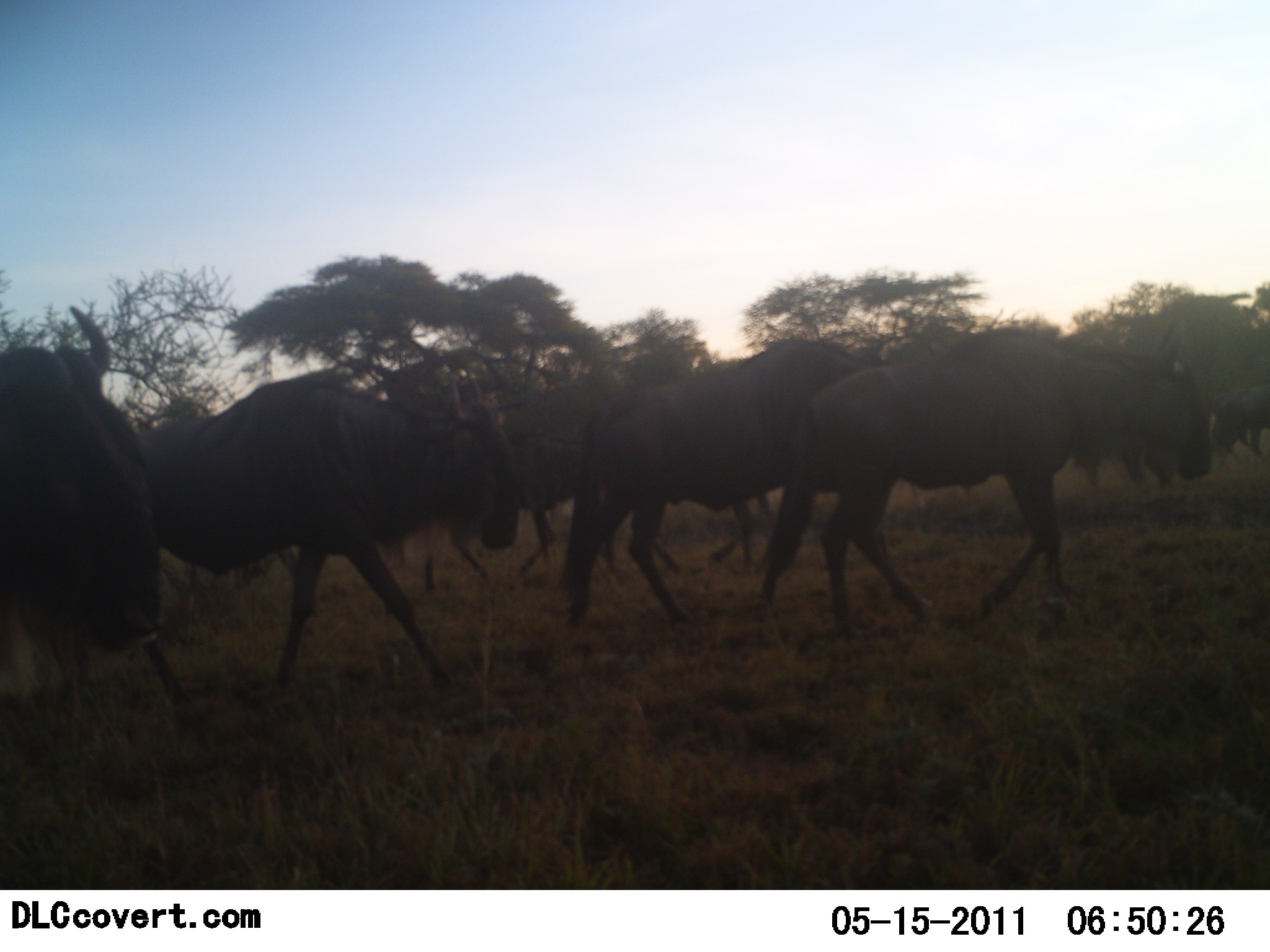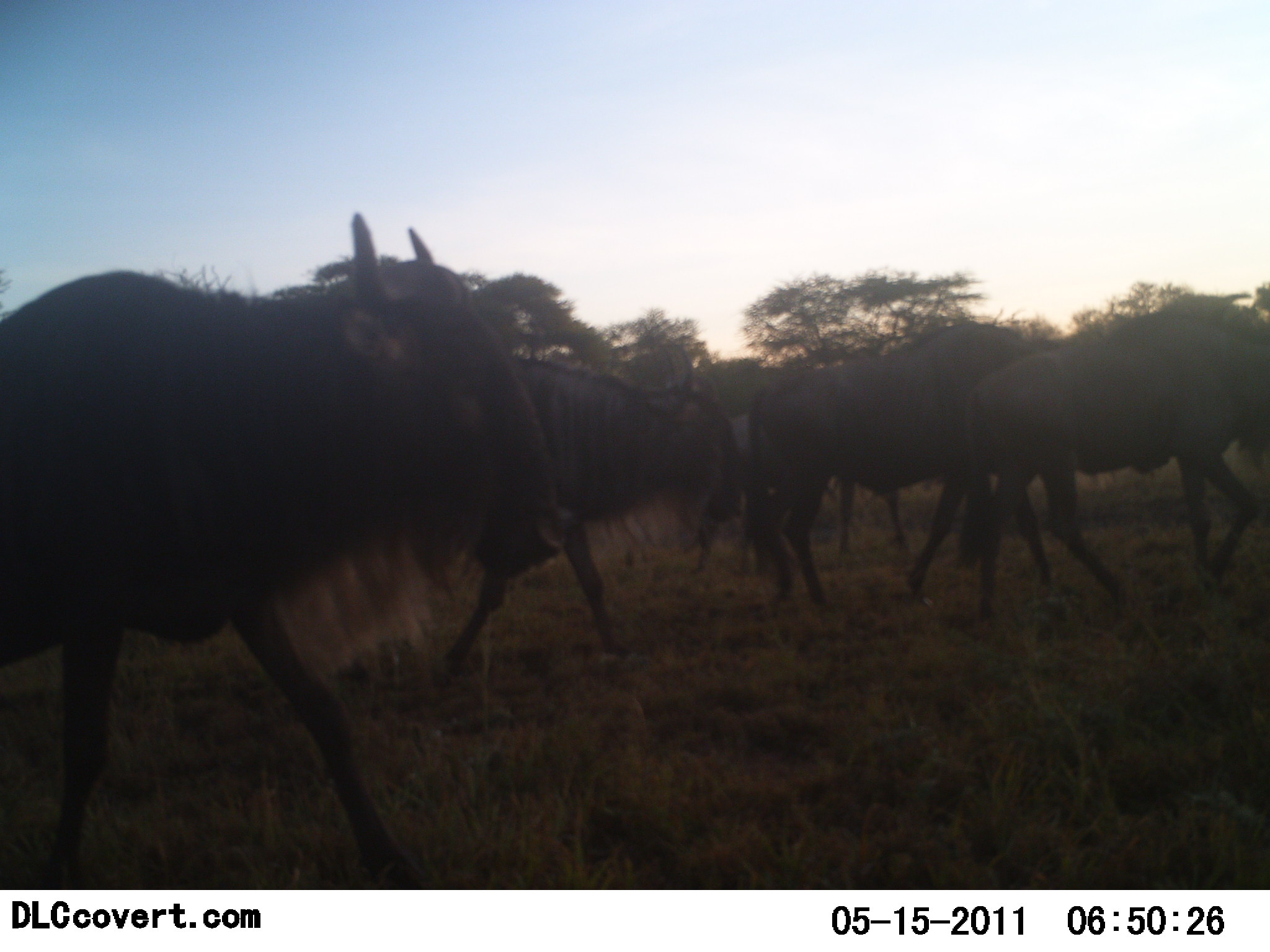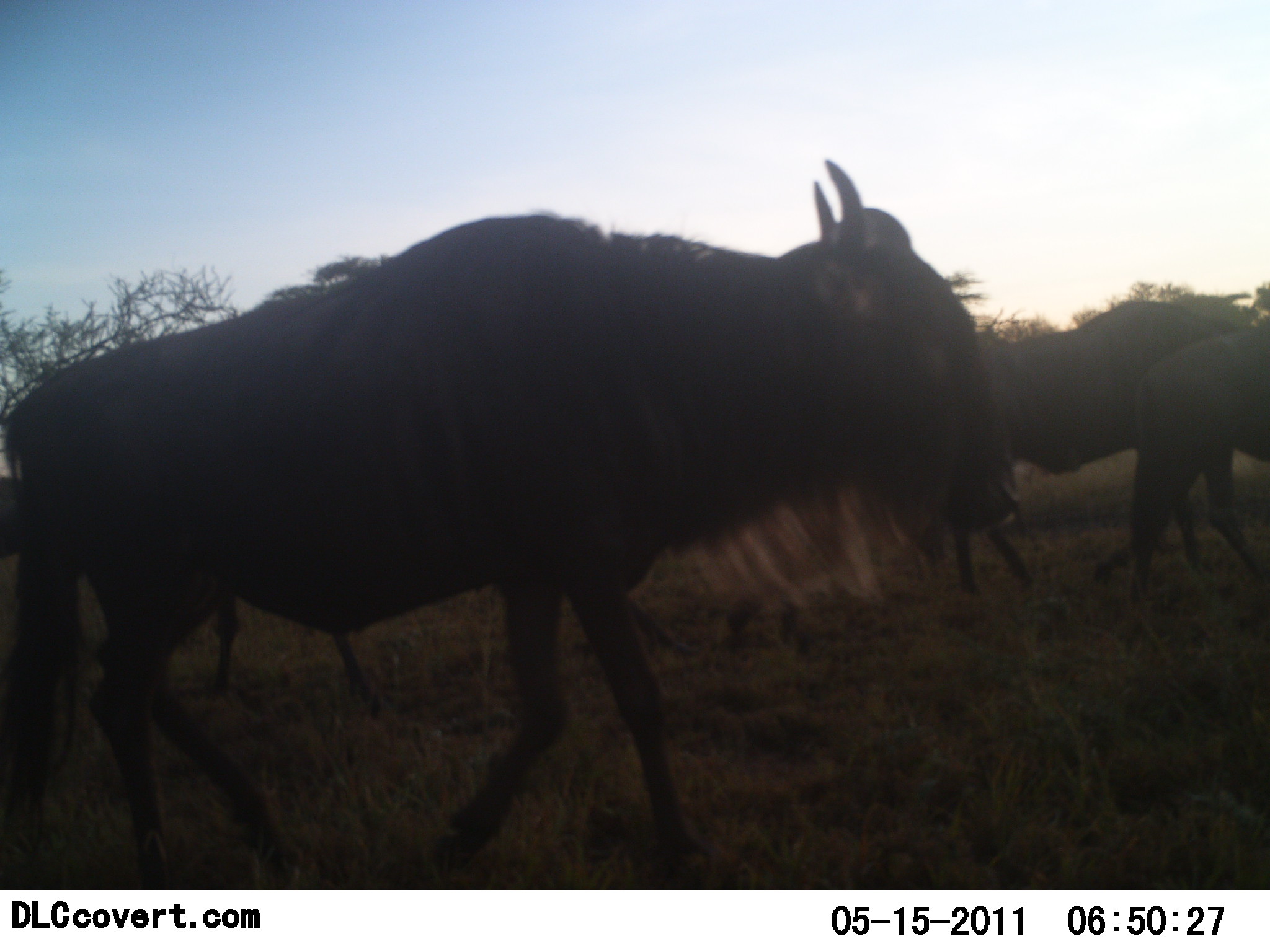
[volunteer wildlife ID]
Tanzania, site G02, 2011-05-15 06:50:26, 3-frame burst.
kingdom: Animalia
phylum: Chordata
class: Mammalia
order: Artiodactyla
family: Bovidae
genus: Connochaetes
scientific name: Connochaetes taurinus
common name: blue wildebeest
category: wildebeest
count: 8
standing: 0%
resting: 0%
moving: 100%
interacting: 0%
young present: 0%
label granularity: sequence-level